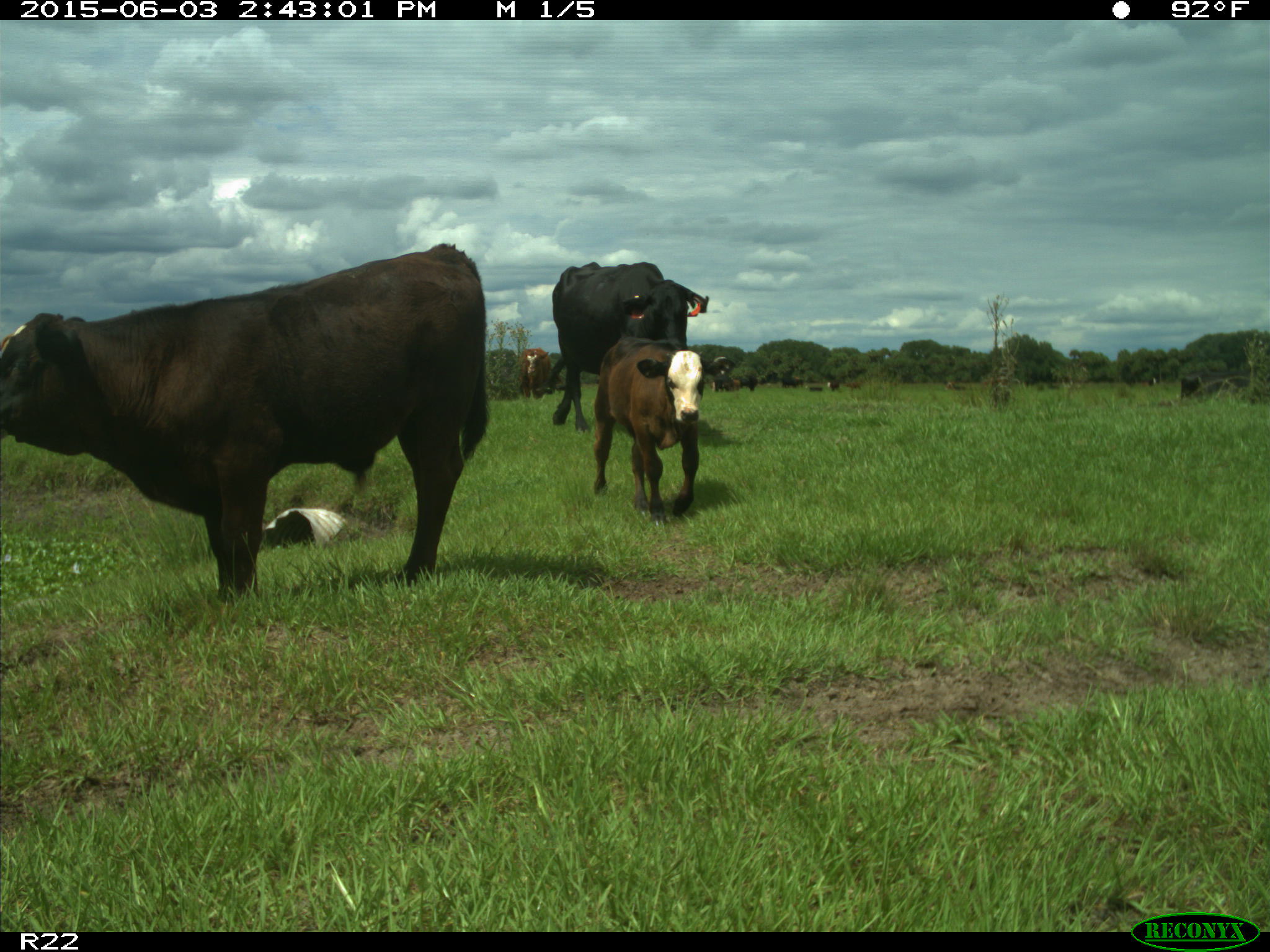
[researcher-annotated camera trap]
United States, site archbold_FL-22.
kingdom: Animalia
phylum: Chordata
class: Mammalia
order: Artiodactyla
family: Bovidae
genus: Bos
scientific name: Bos taurus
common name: domestic cow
Bos taurus (domestic cow).